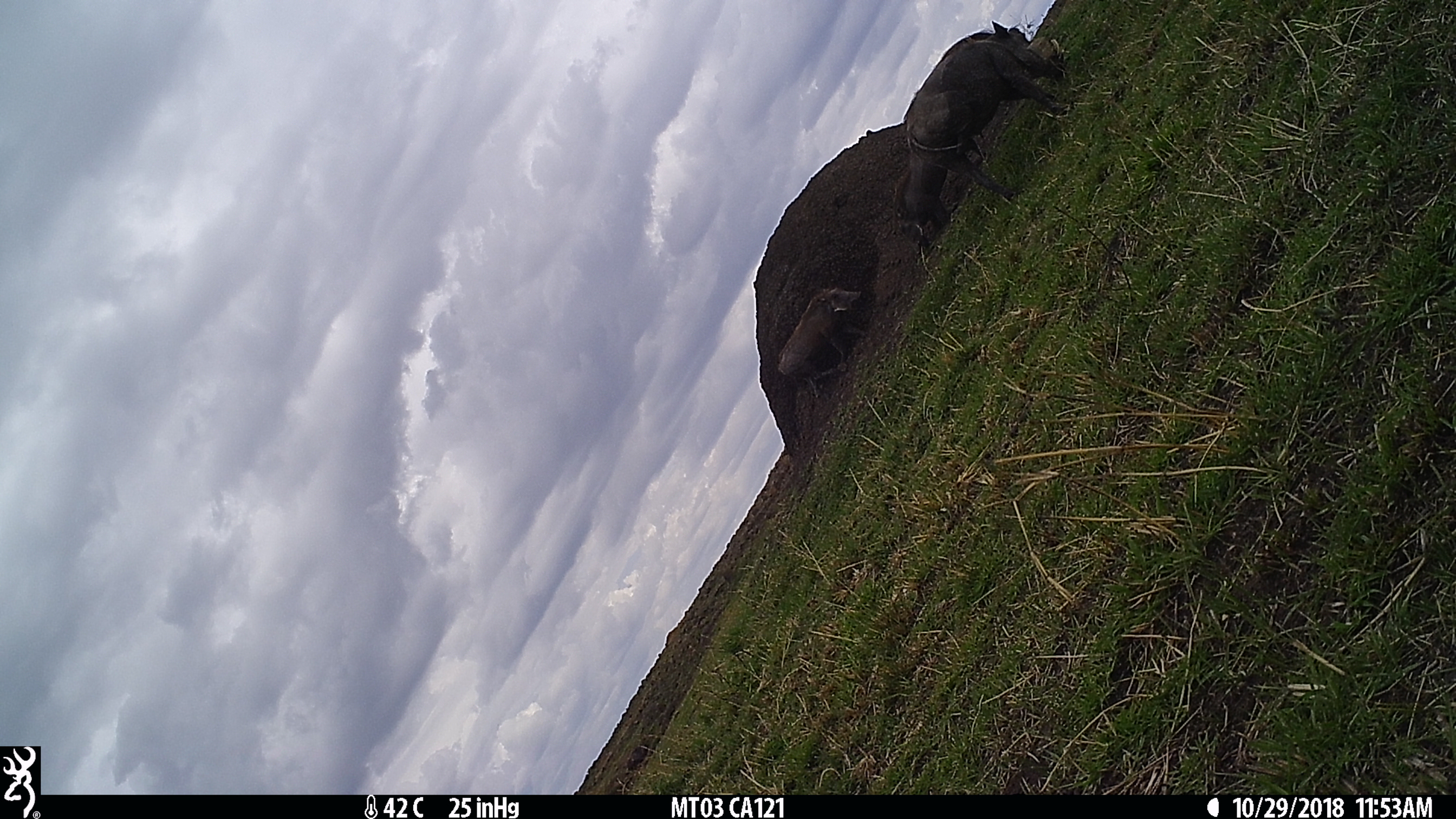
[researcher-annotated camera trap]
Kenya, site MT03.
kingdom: Animalia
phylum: Chordata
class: Mammalia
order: Artiodactyla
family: Suidae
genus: Phacochoerus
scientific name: Phacochoerus africanus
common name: common warthog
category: warthog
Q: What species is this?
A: Warthog (common warthog) (Phacochoerus africanus).